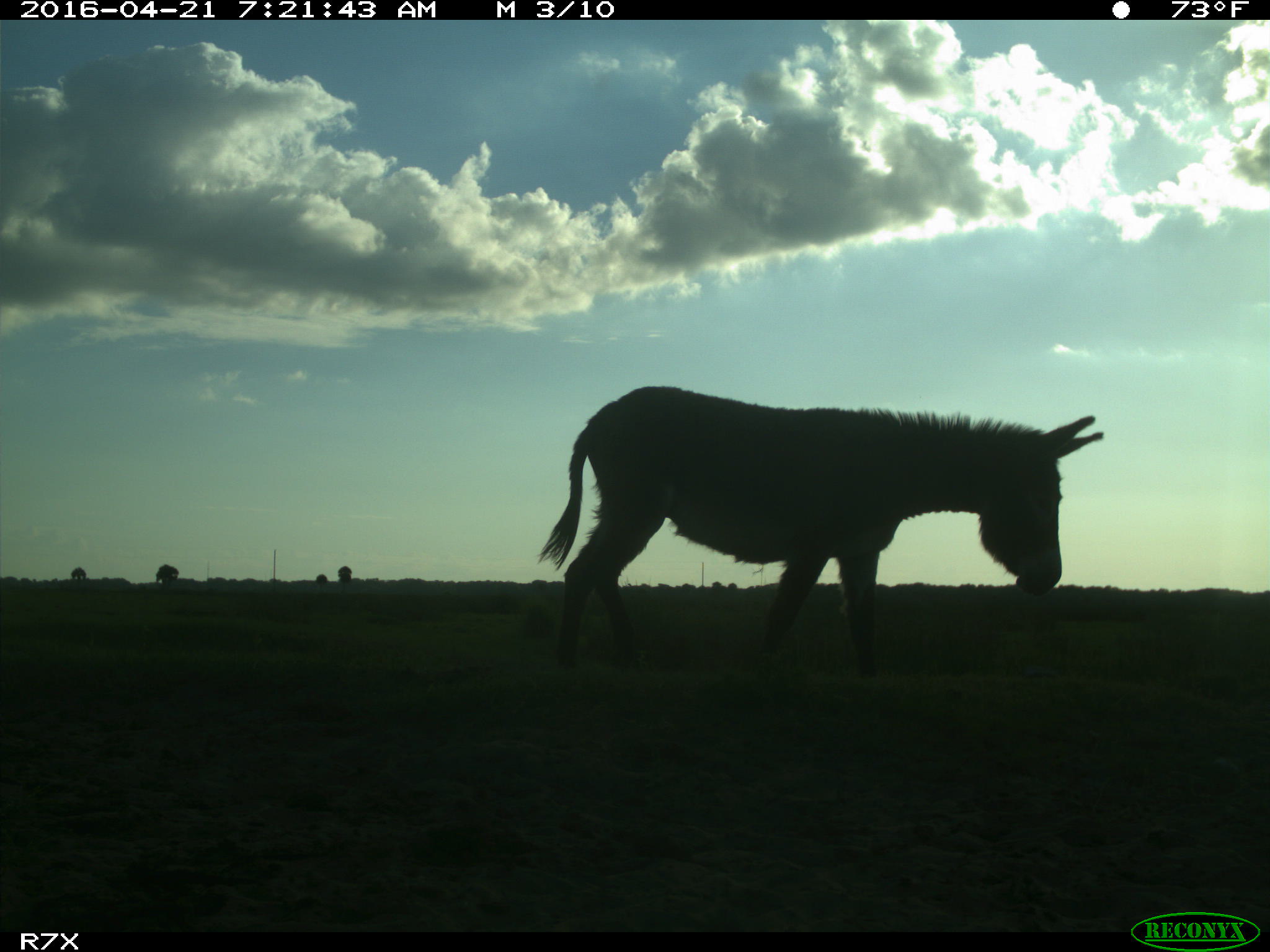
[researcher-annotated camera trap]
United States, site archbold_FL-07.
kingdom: Animalia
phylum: Chordata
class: Mammalia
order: Artiodactyla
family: Bovidae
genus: Bos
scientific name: Bos taurus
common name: domestic cow